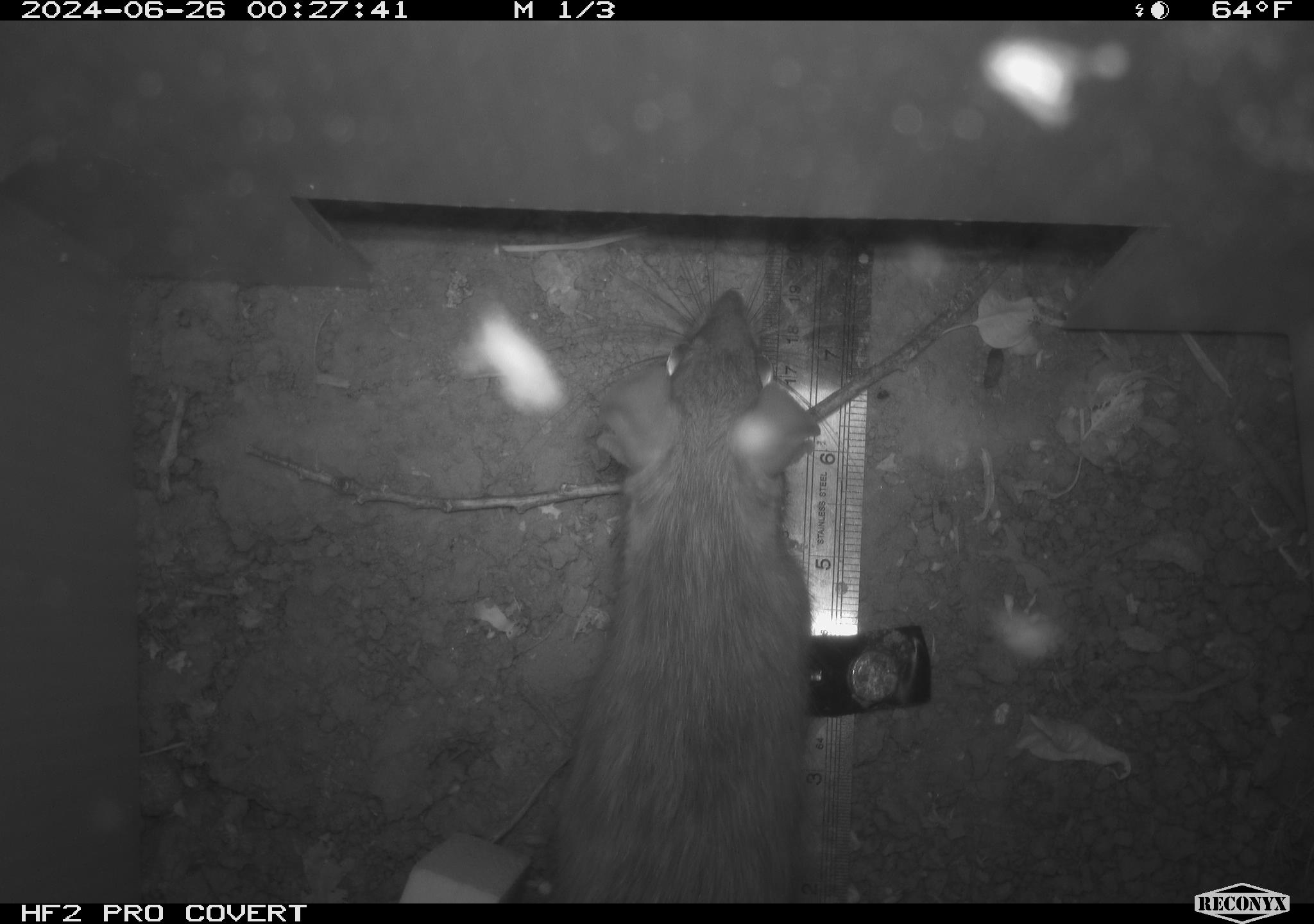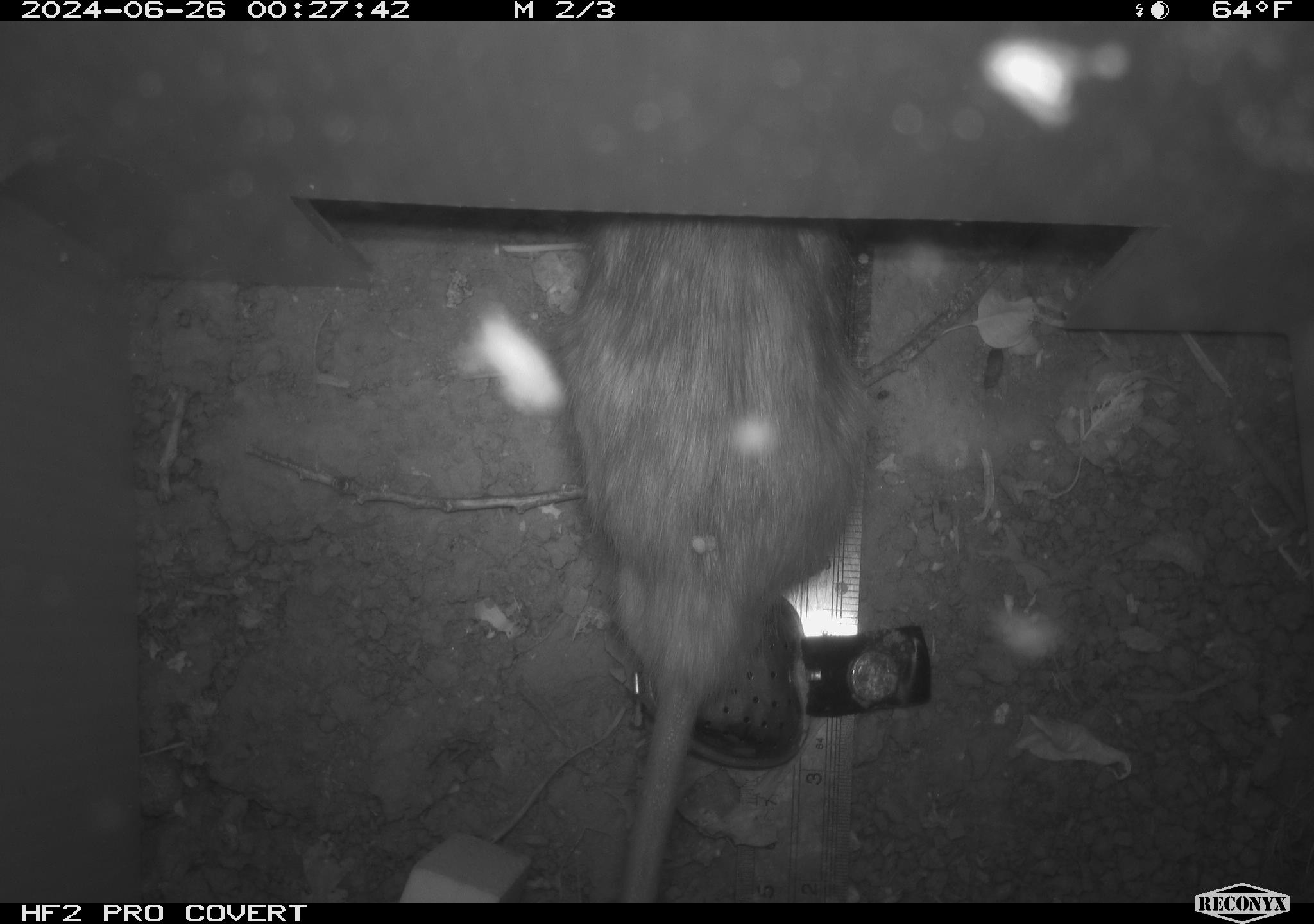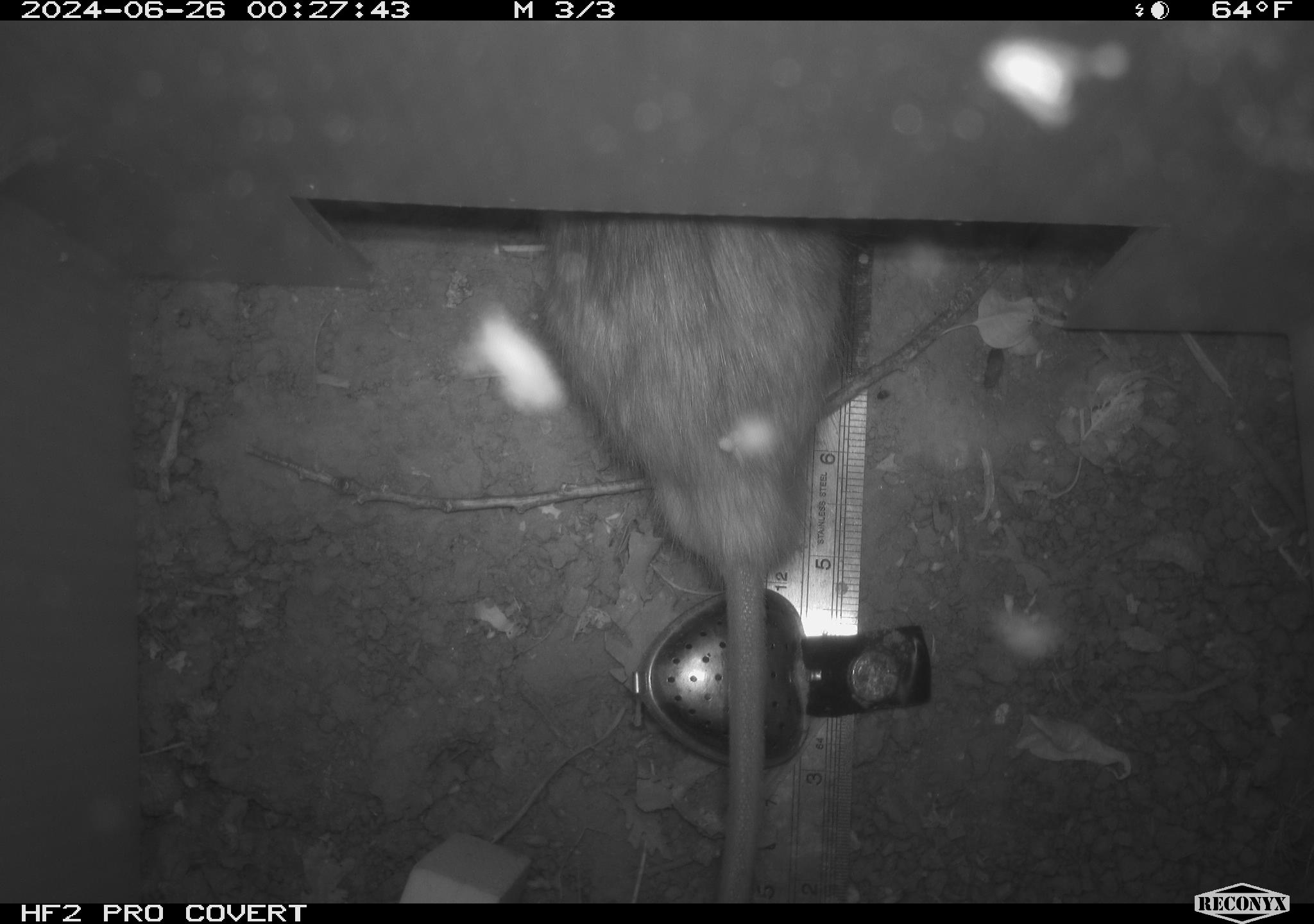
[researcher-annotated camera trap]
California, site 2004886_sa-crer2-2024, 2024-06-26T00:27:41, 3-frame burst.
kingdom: Animalia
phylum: Chordata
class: Mammalia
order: Rodentia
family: Muridae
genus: Rattus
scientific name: Rattus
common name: rat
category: rattus species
Rattus species (rat) (Rattus).